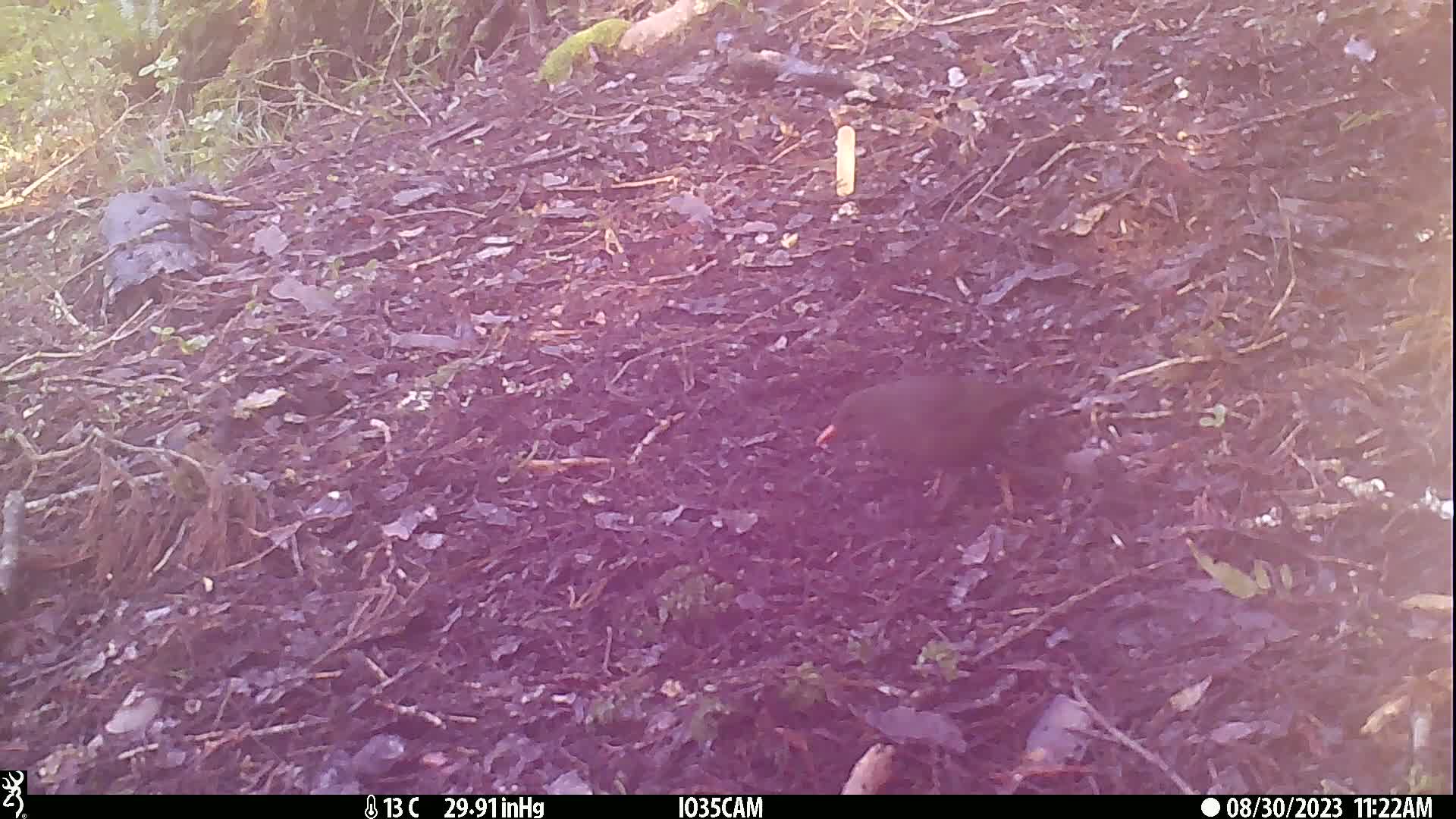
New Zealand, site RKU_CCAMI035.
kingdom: Animalia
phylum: Chordata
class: Aves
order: Passeriformes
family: Turdidae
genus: Turdus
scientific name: Turdus merula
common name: eurasian blackbird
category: blackbird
Blackbird (eurasian blackbird) (Turdus merula).